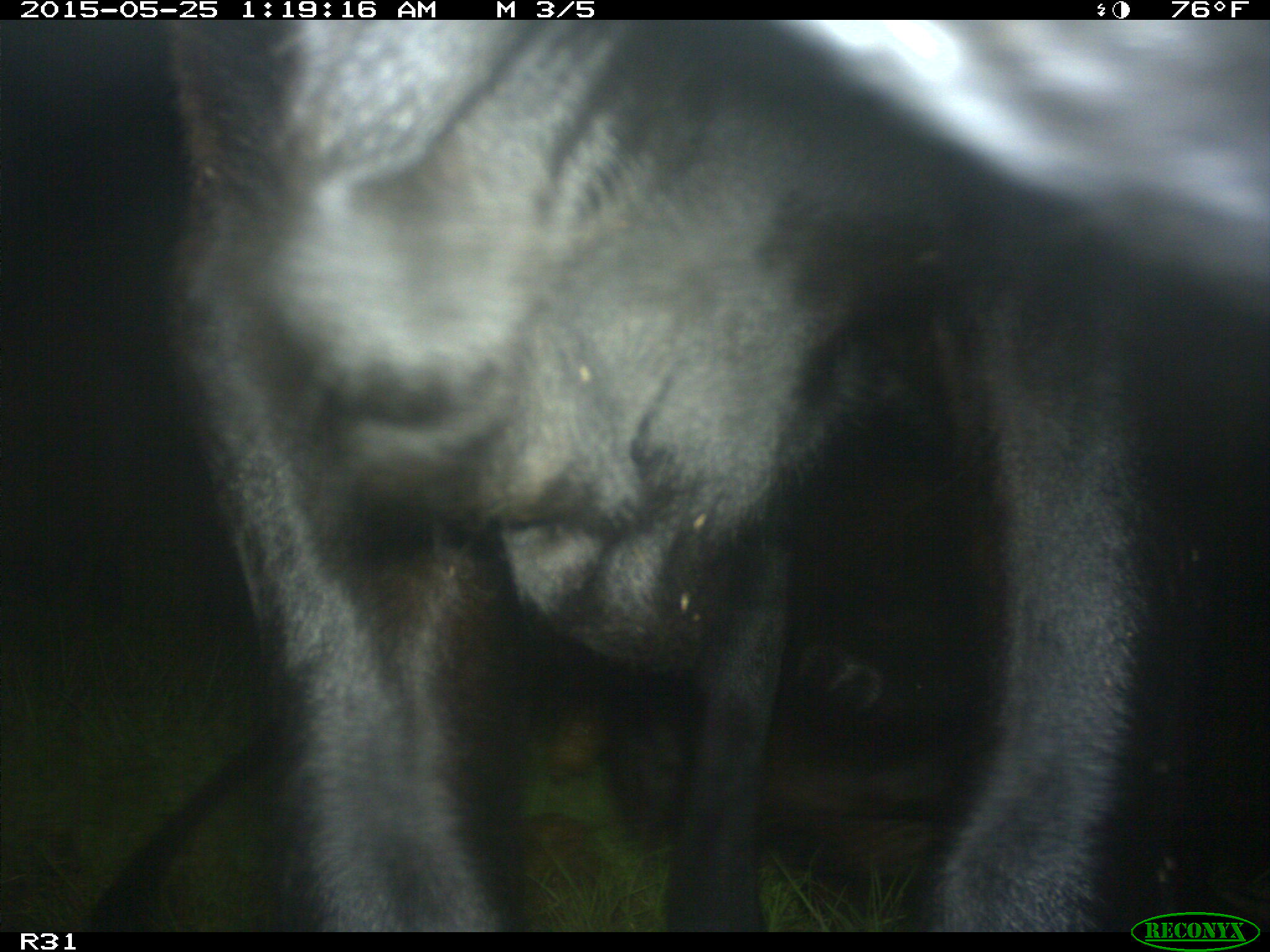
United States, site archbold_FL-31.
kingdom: Animalia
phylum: Chordata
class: Mammalia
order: Artiodactyla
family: Bovidae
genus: Bos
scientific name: Bos taurus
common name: domestic cow